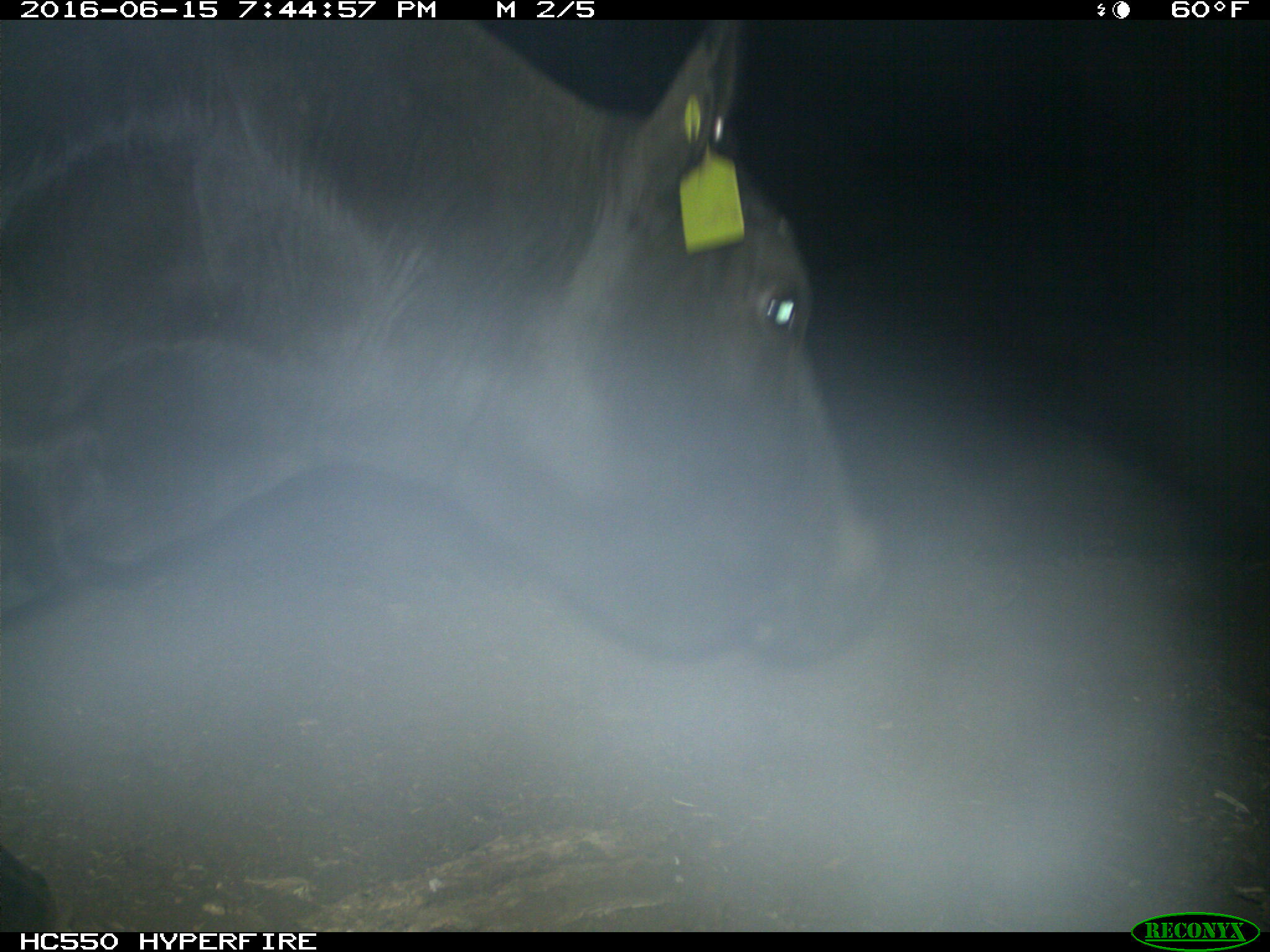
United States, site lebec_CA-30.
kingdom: Animalia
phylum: Chordata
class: Mammalia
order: Artiodactyla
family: Bovidae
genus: Bos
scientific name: Bos taurus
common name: domestic cow